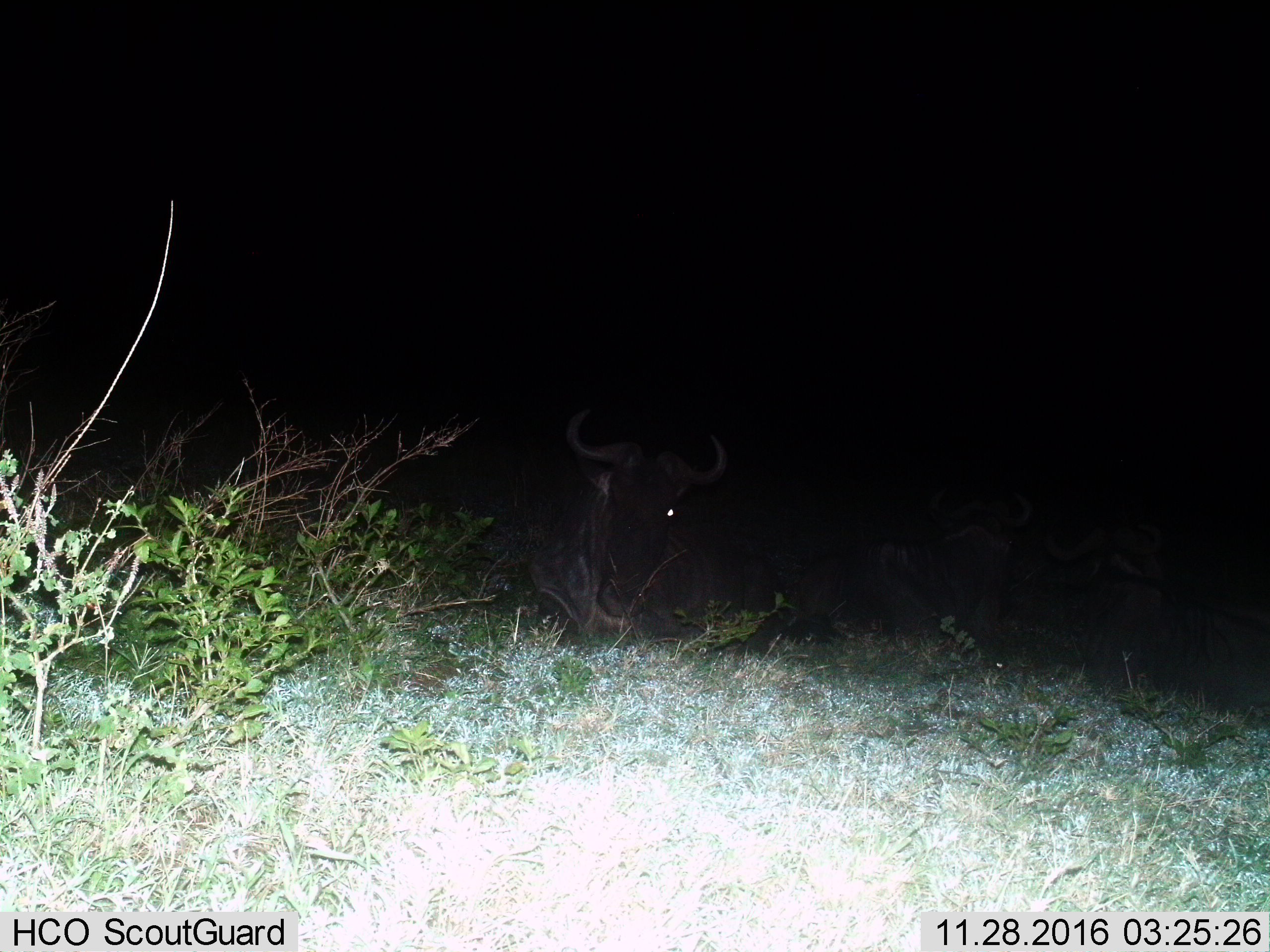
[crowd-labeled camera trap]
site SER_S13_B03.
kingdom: Animalia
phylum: Chordata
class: Mammalia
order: Artiodactyla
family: Bovidae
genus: Connochaetes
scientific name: Connochaetes taurinus taurinus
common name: blue wildebeest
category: wildebeestblue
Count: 3.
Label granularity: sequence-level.